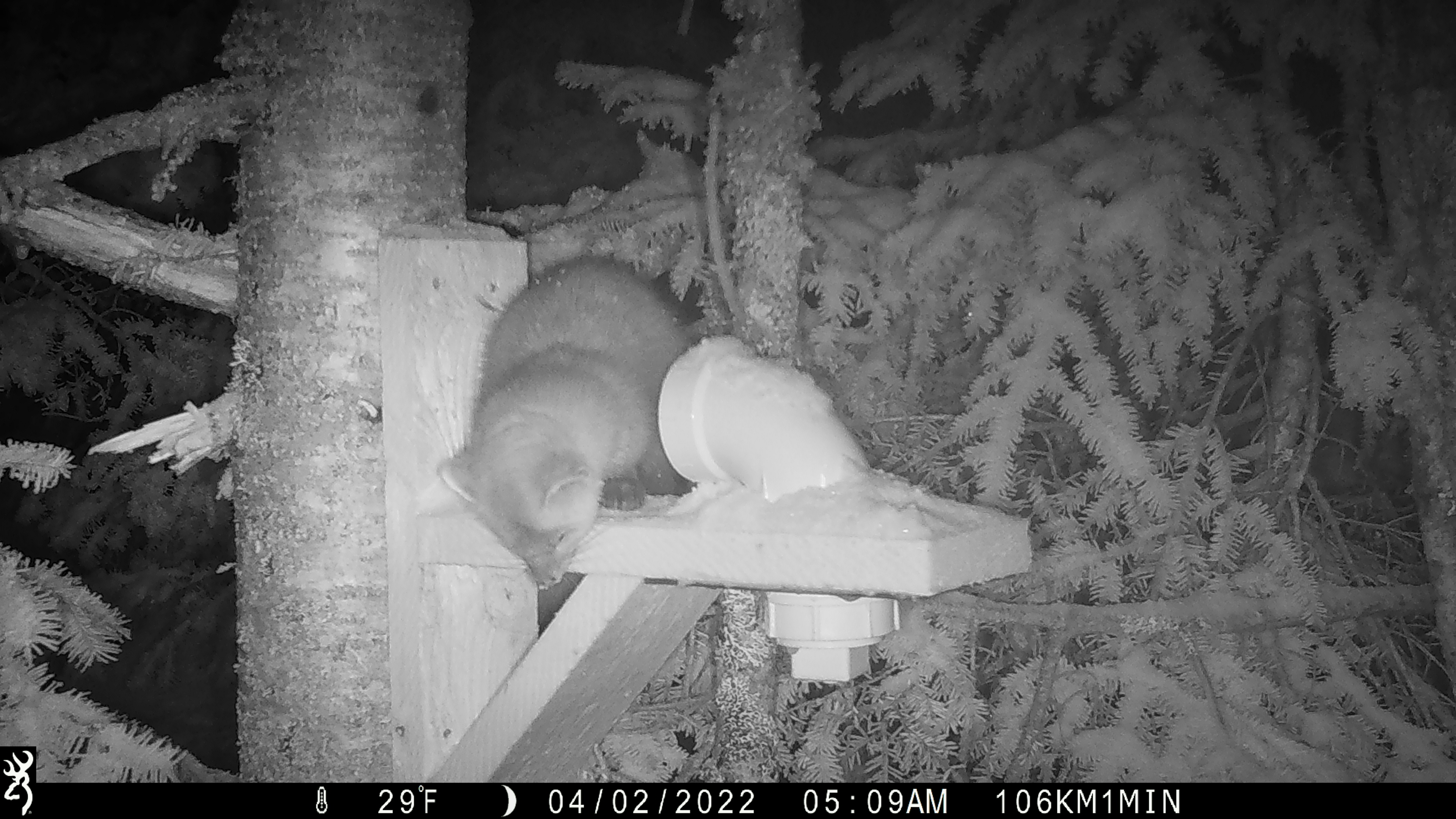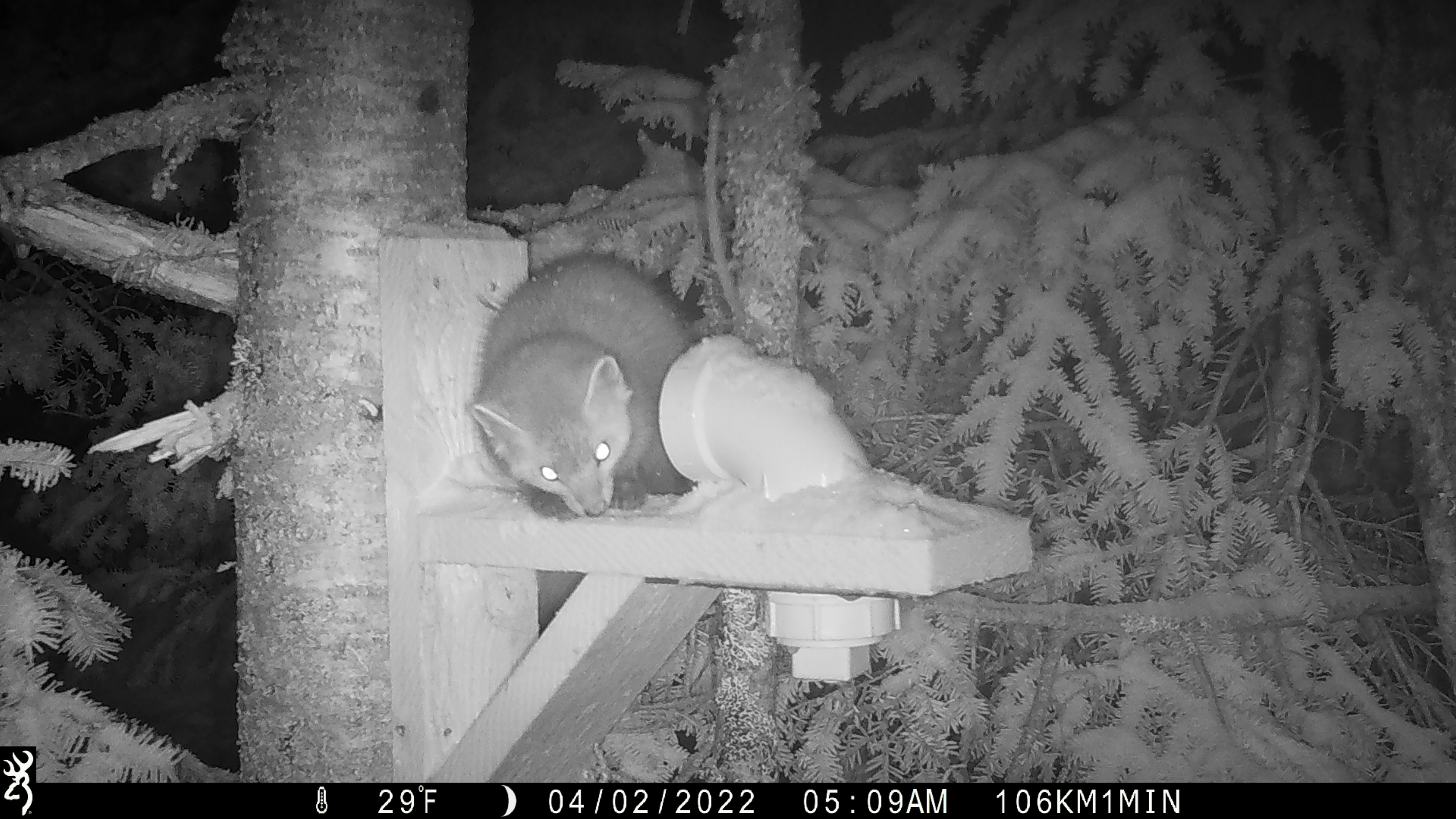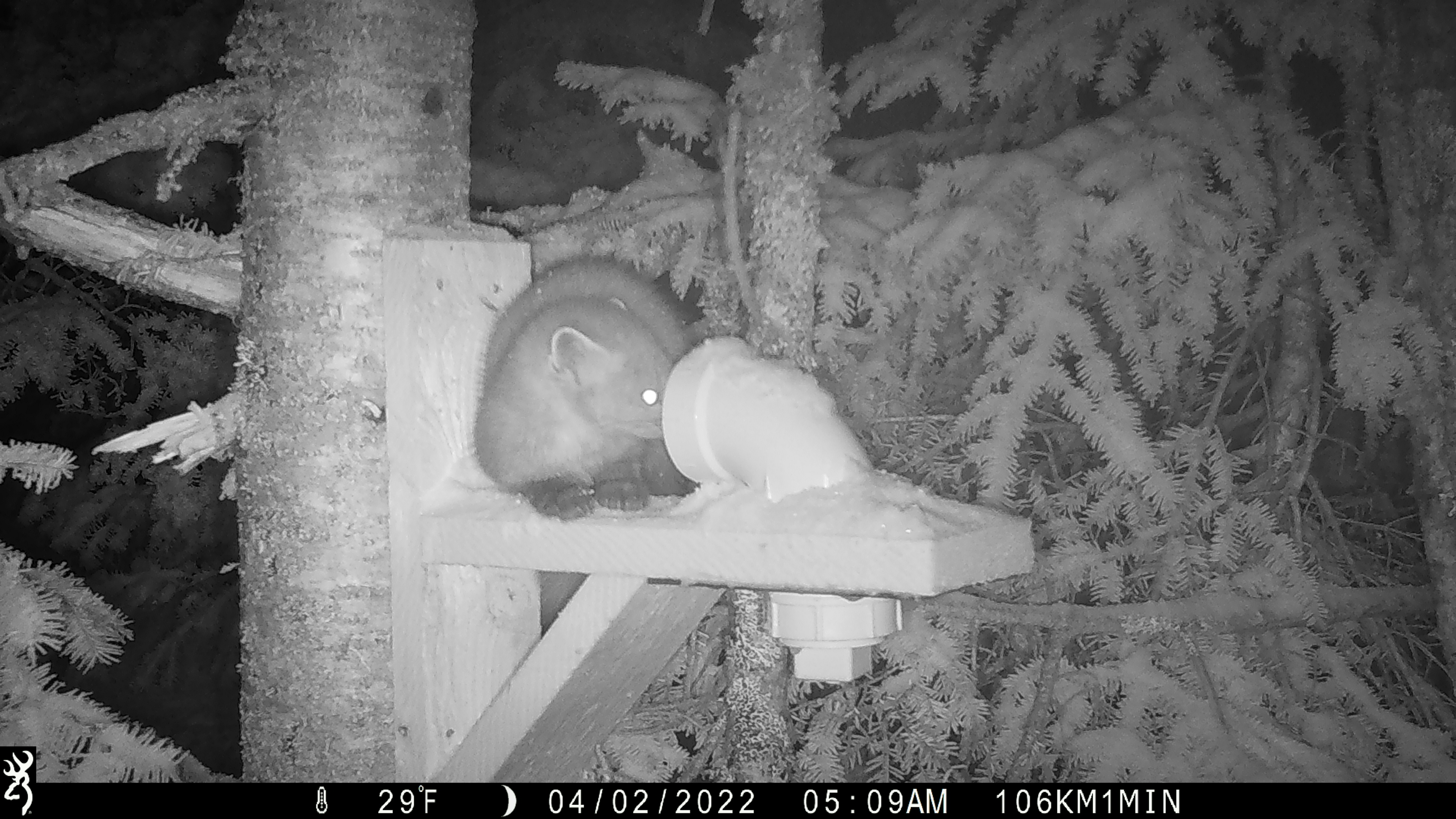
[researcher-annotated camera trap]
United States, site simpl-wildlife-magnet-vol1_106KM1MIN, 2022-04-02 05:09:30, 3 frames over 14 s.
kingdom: Animalia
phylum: Chordata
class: Mammalia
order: Carnivora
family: Mustelidae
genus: Martes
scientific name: Martes americana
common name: american marten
American marten (Martes americana).